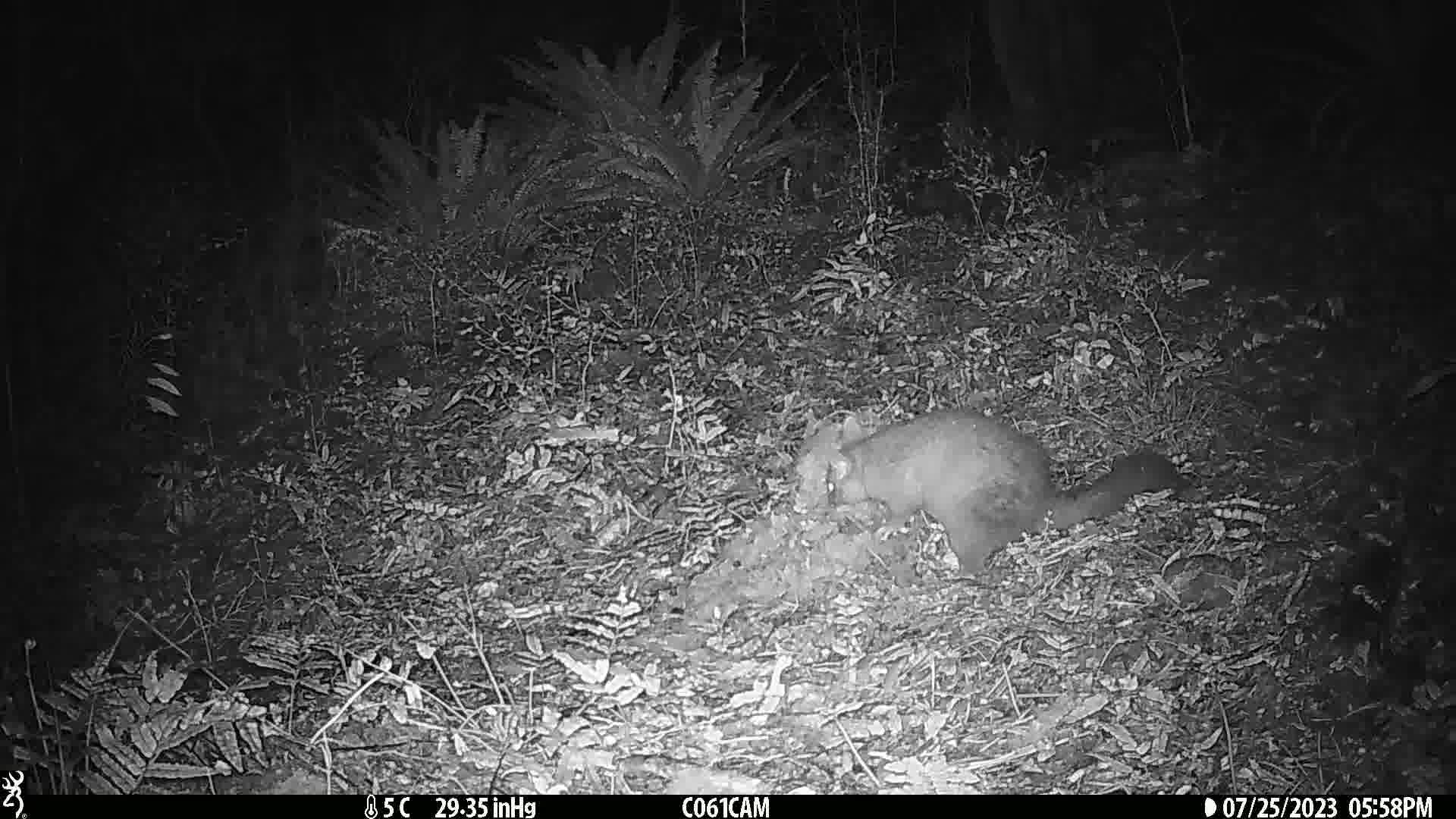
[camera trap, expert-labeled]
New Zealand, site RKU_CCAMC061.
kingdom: Animalia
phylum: Chordata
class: Mammalia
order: Diprotodontia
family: Phalangeridae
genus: Trichosurus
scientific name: Trichosurus vulpecula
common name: common brushtail possum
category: possum